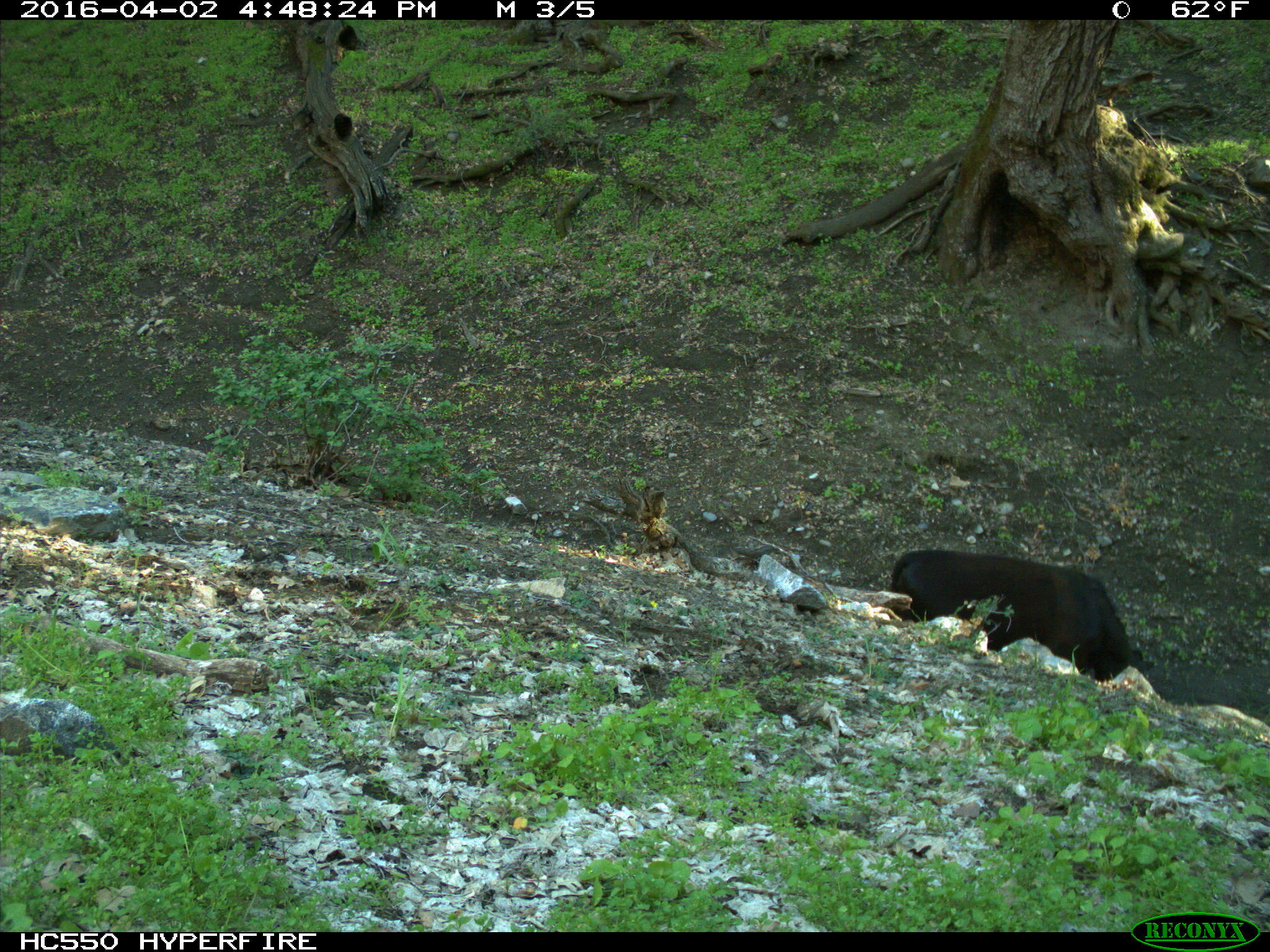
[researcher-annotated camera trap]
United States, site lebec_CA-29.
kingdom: Animalia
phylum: Chordata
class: Mammalia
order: Artiodactyla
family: Bovidae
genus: Bos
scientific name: Bos taurus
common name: domestic cow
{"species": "Bos taurus (domestic cow)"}